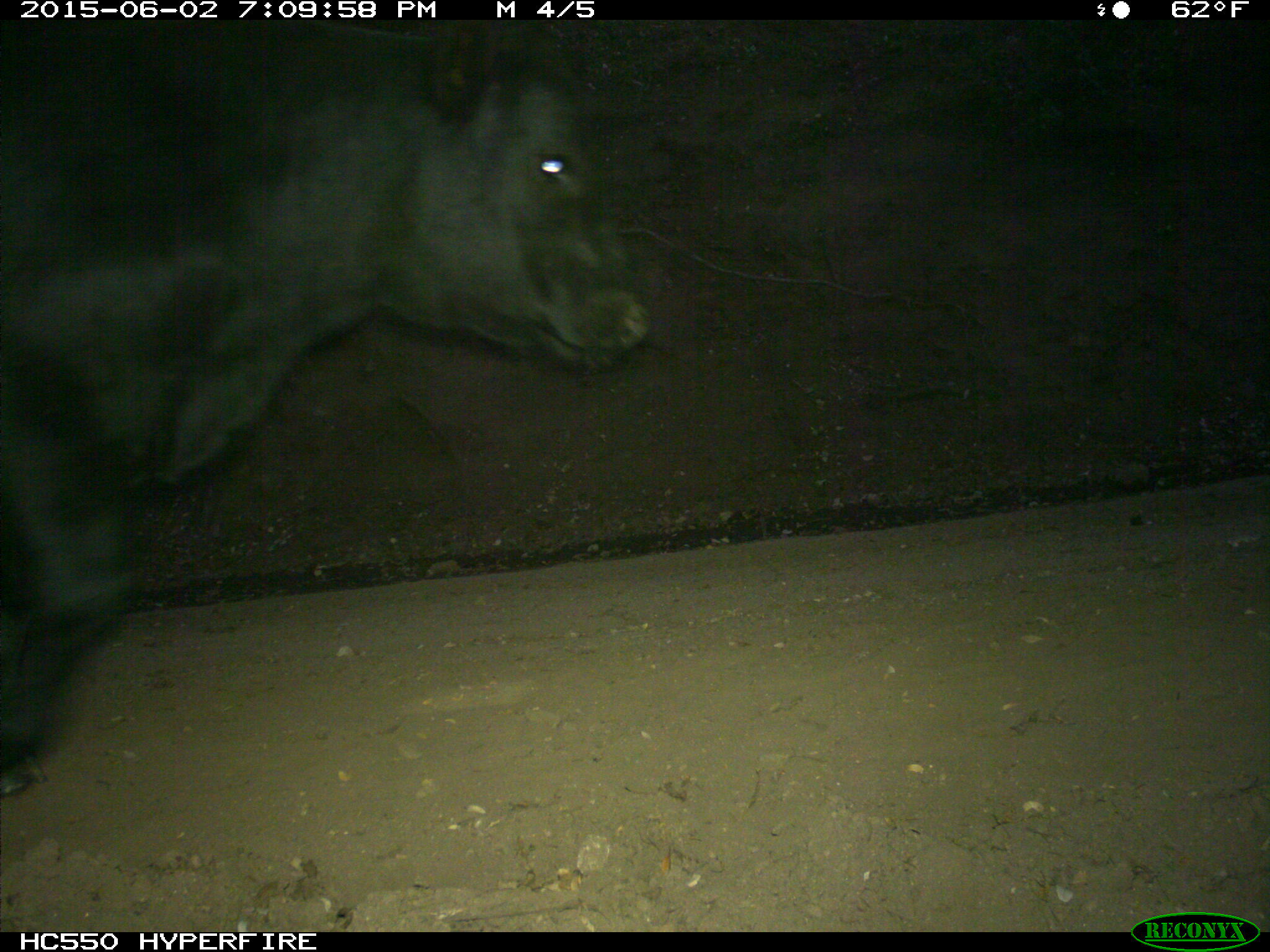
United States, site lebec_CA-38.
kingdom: Animalia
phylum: Chordata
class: Mammalia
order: Artiodactyla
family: Bovidae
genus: Bos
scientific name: Bos taurus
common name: domestic cow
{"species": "Bos taurus (domestic cow)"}